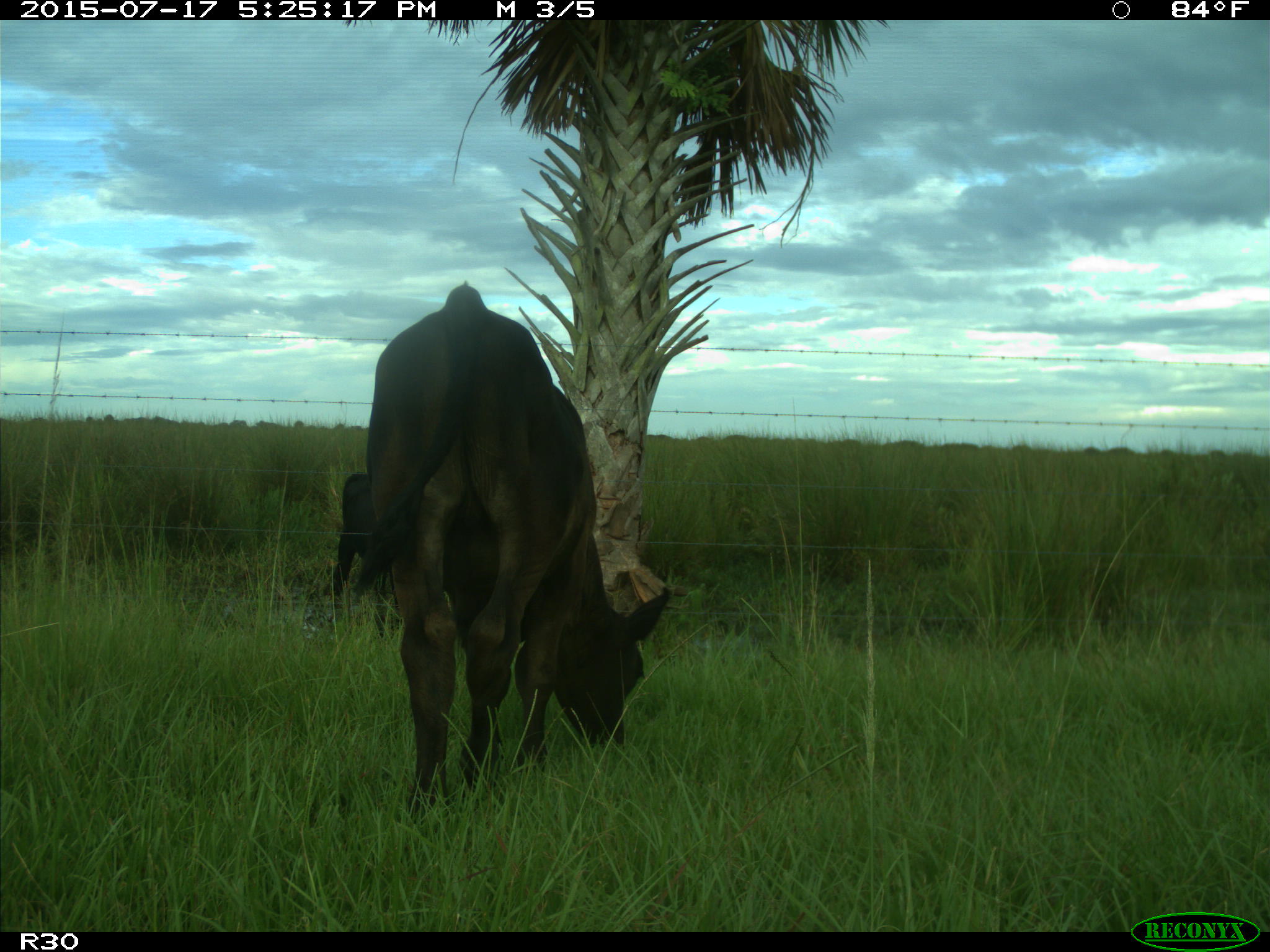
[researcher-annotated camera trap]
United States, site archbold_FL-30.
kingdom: Animalia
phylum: Chordata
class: Mammalia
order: Artiodactyla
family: Bovidae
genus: Bos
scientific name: Bos taurus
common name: domestic cow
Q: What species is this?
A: Bos taurus (domestic cow).